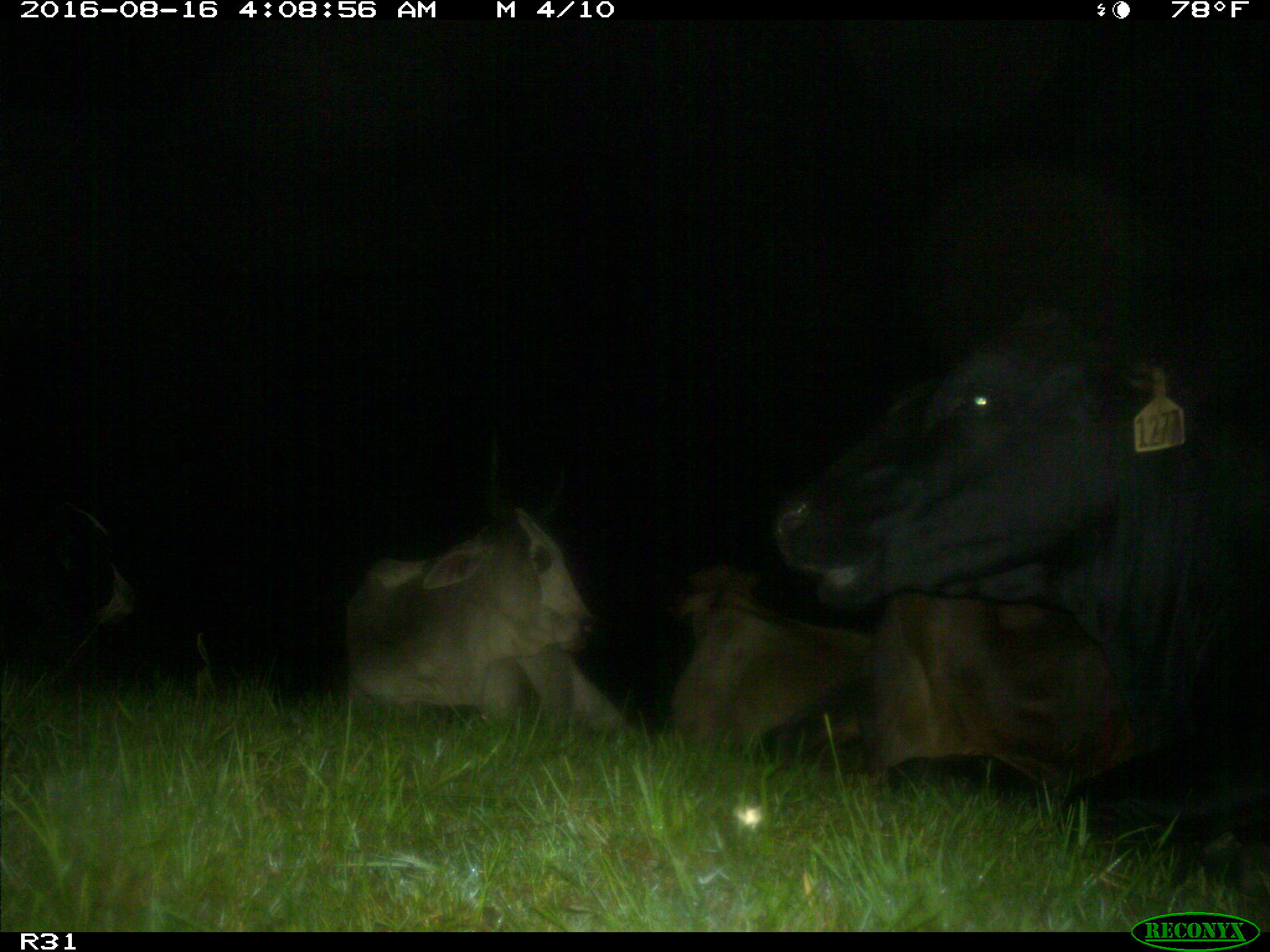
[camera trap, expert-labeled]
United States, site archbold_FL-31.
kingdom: Animalia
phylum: Chordata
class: Mammalia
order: Artiodactyla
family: Bovidae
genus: Bos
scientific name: Bos taurus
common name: domestic cow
Bos taurus (domestic cow).